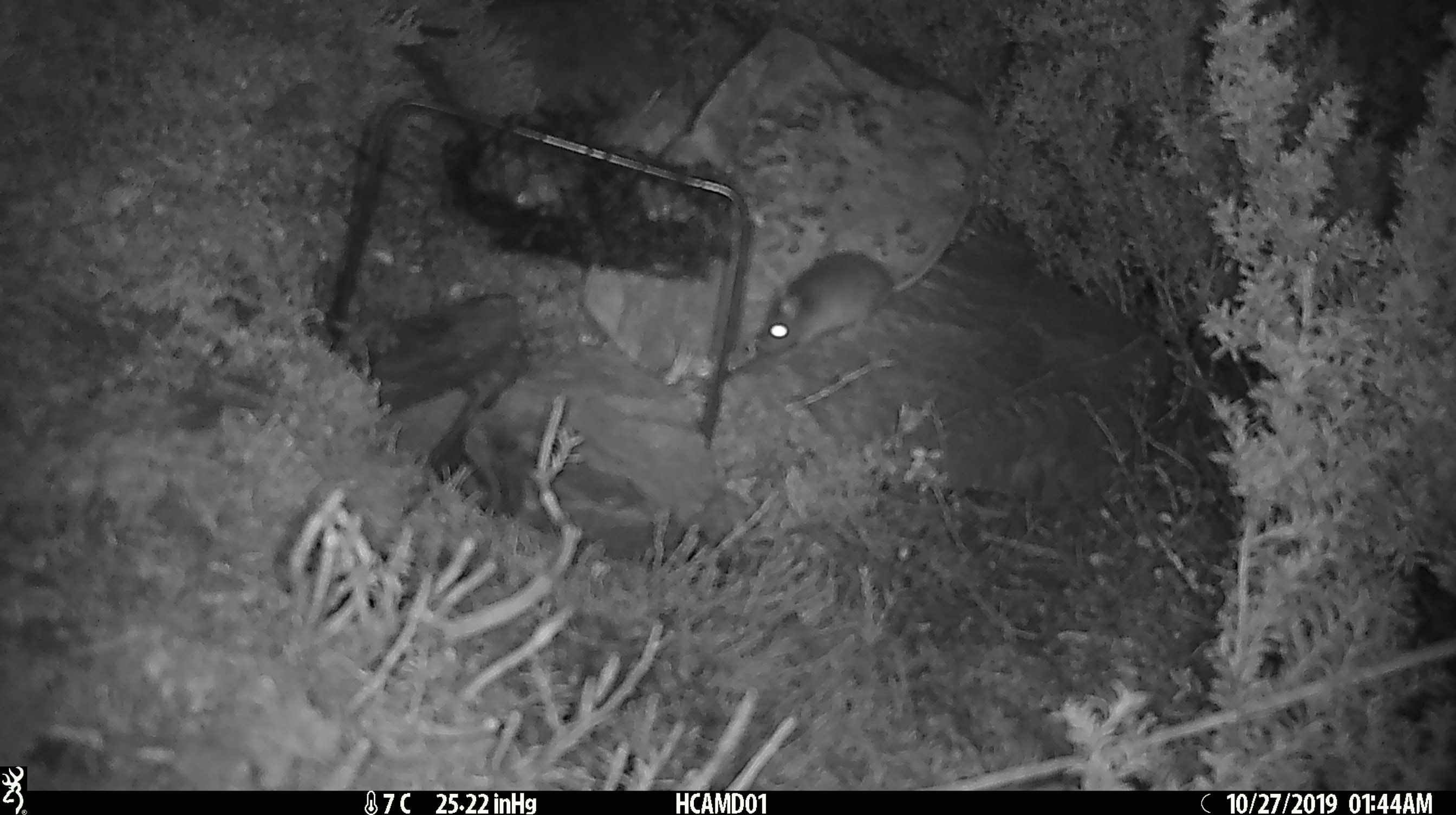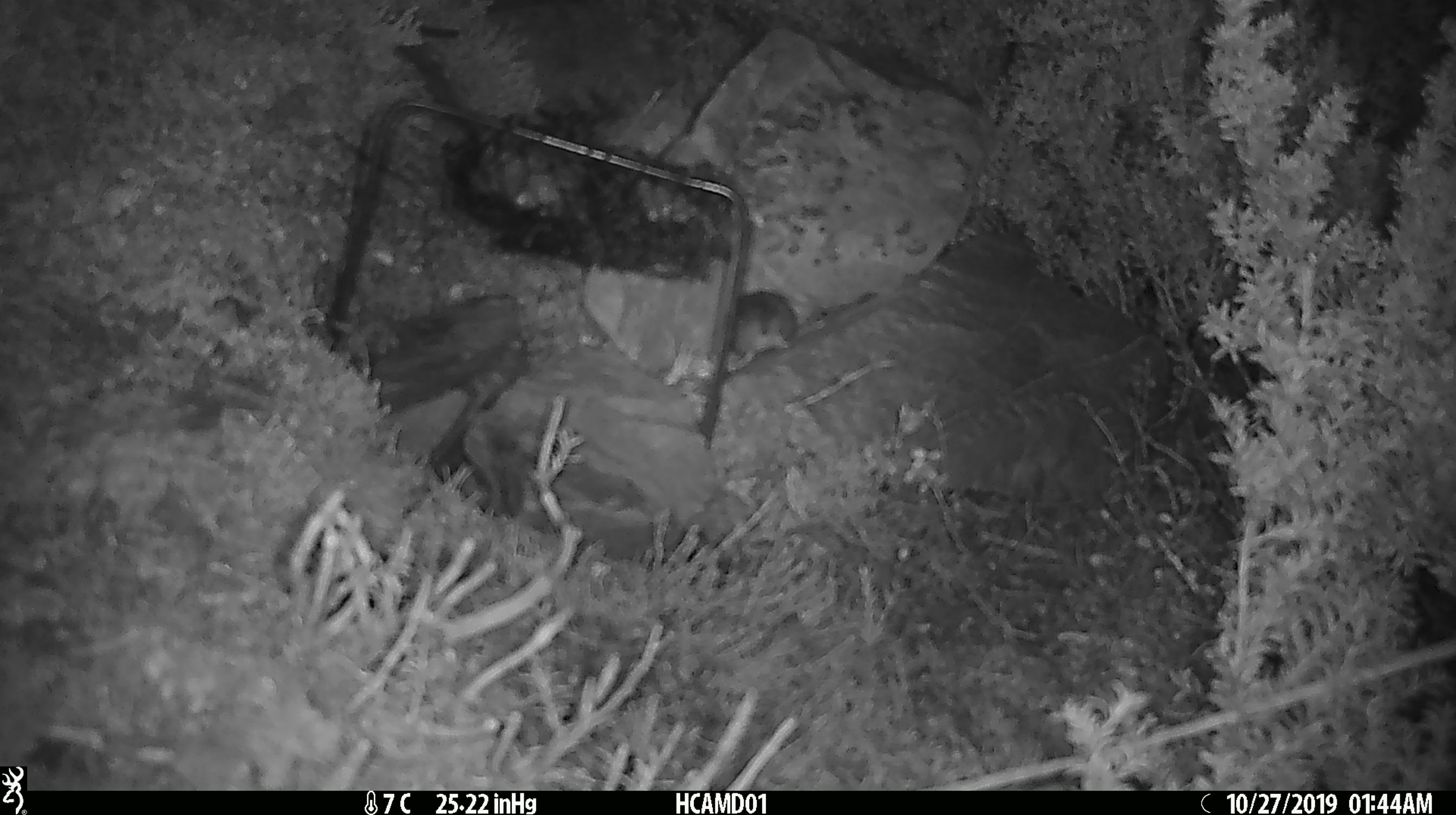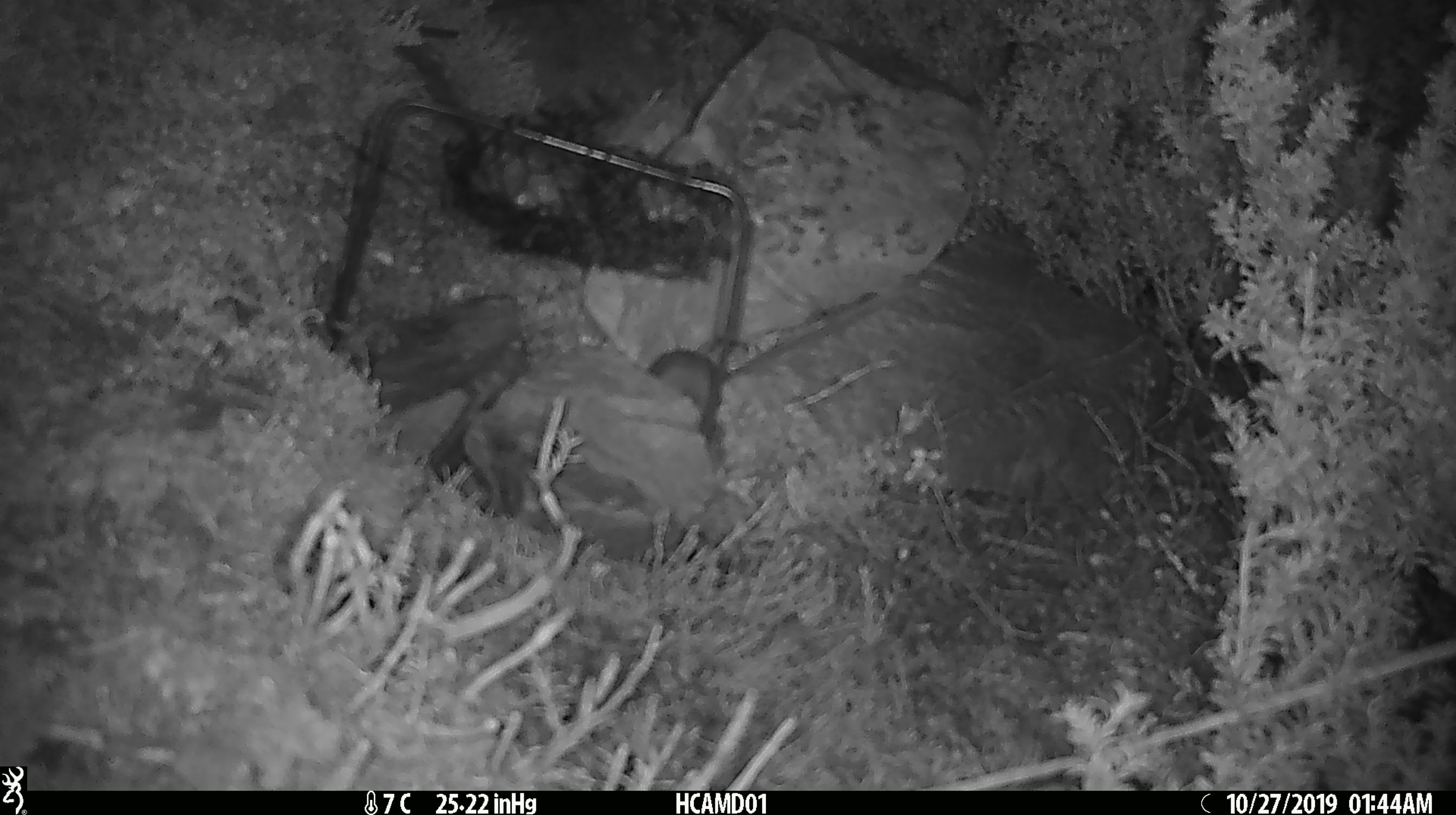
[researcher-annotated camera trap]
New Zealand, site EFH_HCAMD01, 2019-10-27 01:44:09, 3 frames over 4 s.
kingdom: Animalia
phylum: Chordata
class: Mammalia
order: Rodentia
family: Muridae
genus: Mus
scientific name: Mus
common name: mouse